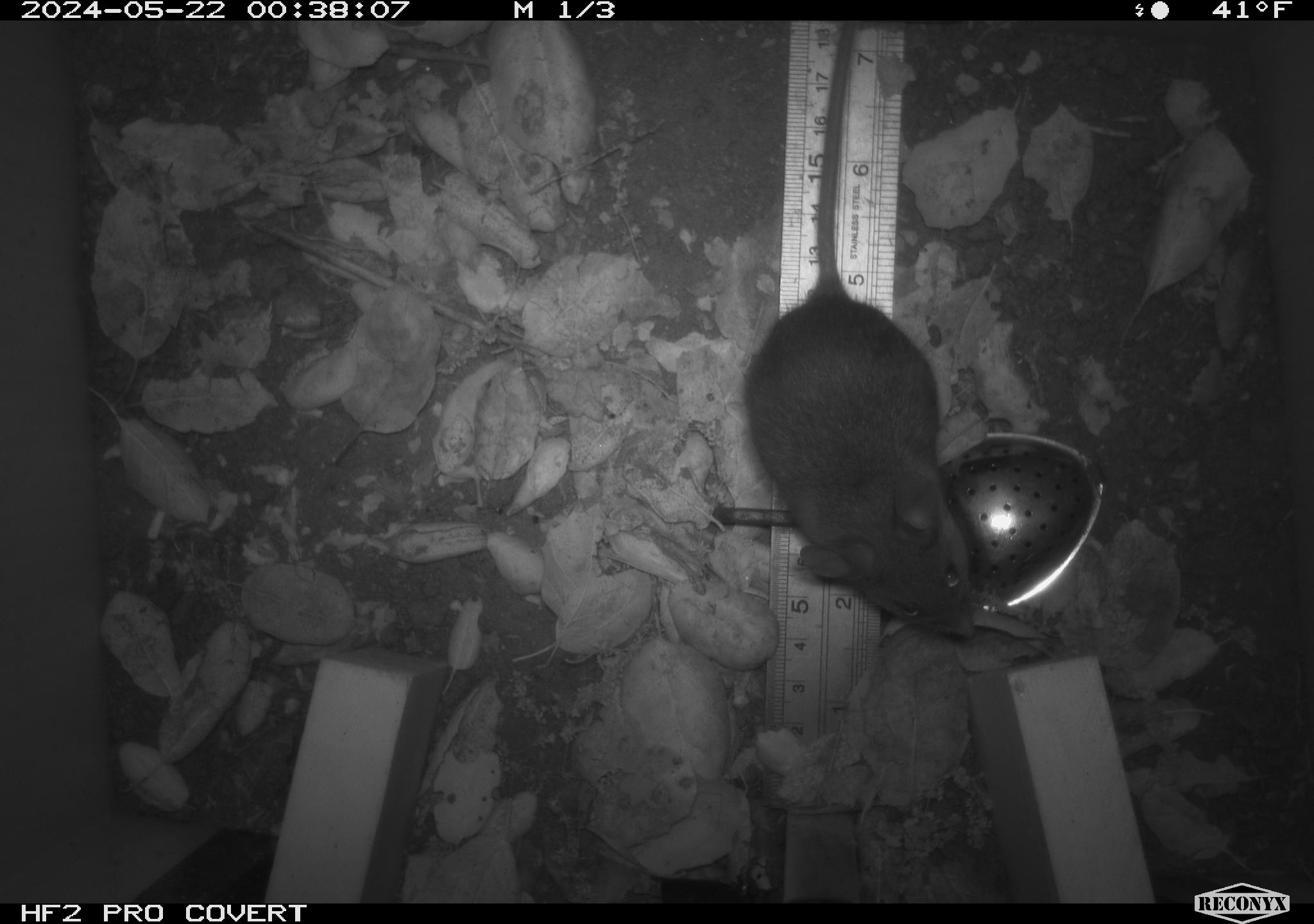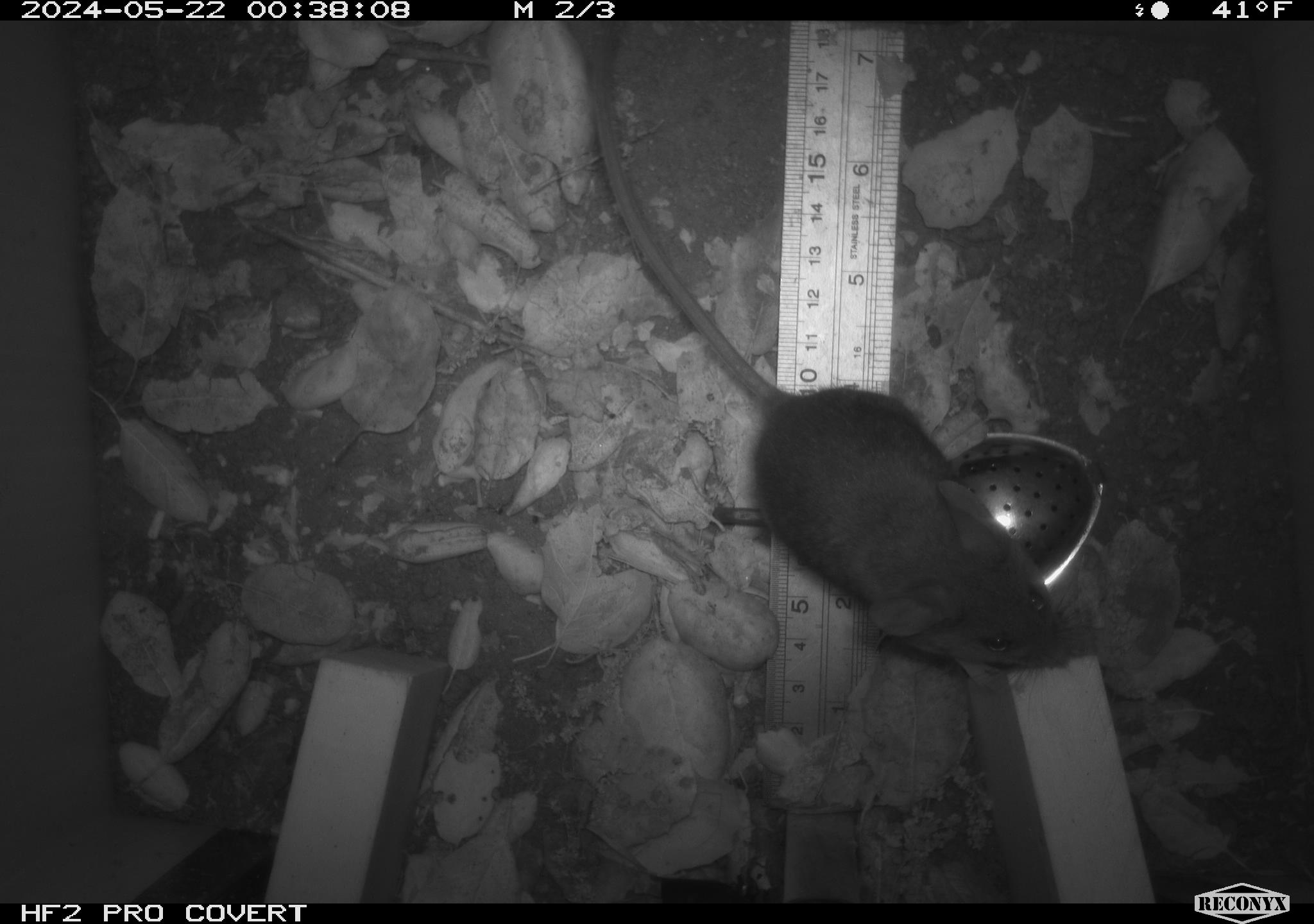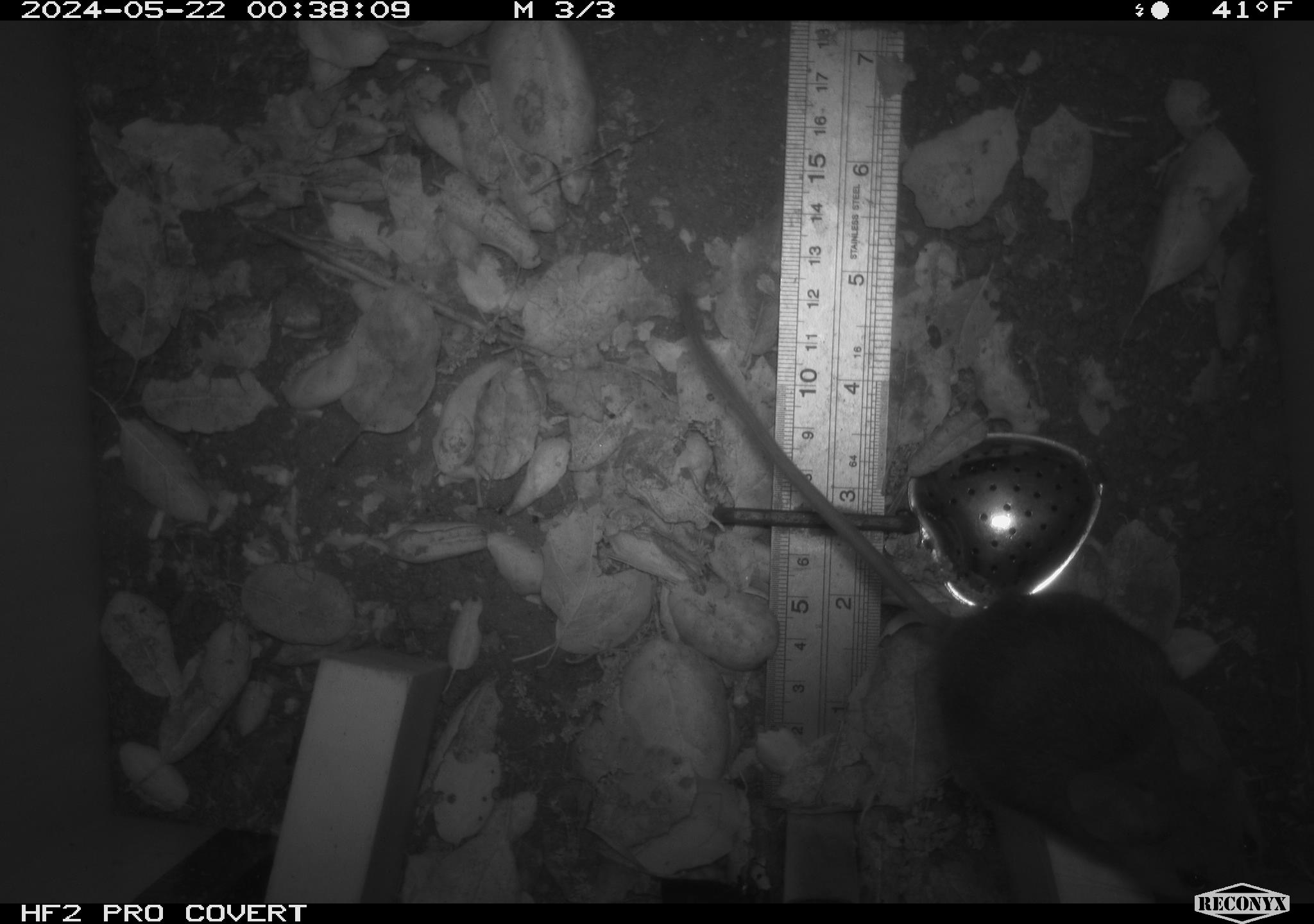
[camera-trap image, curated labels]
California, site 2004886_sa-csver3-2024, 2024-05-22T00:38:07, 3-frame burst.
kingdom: Animalia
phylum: Chordata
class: Mammalia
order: Rodentia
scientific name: Rodentia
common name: rodent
Rodent (Rodentia).